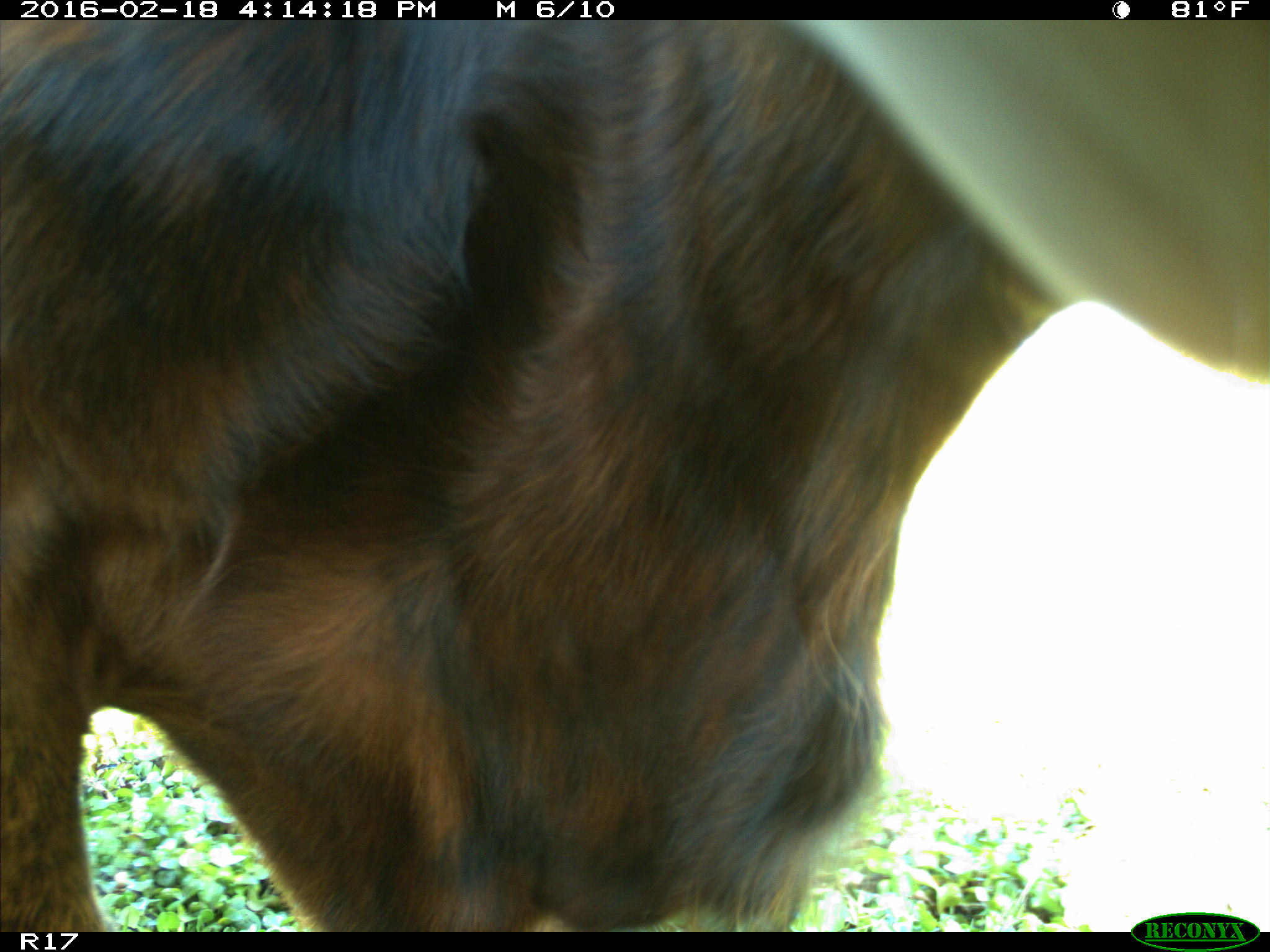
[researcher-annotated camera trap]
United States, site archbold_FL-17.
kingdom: Animalia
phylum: Chordata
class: Mammalia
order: Artiodactyla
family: Bovidae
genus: Bos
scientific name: Bos taurus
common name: domestic cow